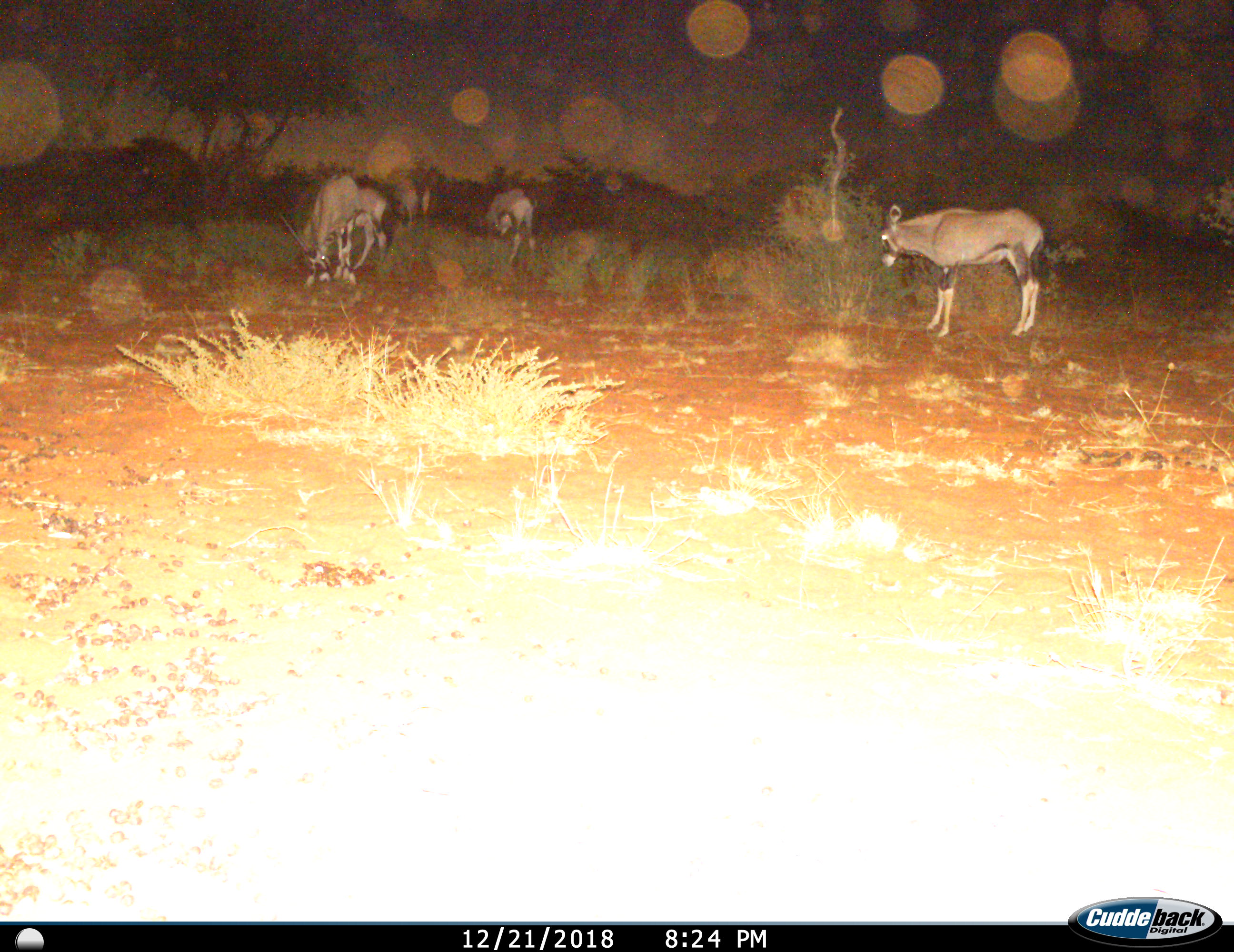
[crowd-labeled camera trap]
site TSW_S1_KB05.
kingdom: Animalia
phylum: Chordata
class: Mammalia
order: Artiodactyla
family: Bovidae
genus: Oryx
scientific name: Oryx gazella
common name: gemsbok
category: oryx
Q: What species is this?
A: Oryx (gemsbok) (Oryx gazella).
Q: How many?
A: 5.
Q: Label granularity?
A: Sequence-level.